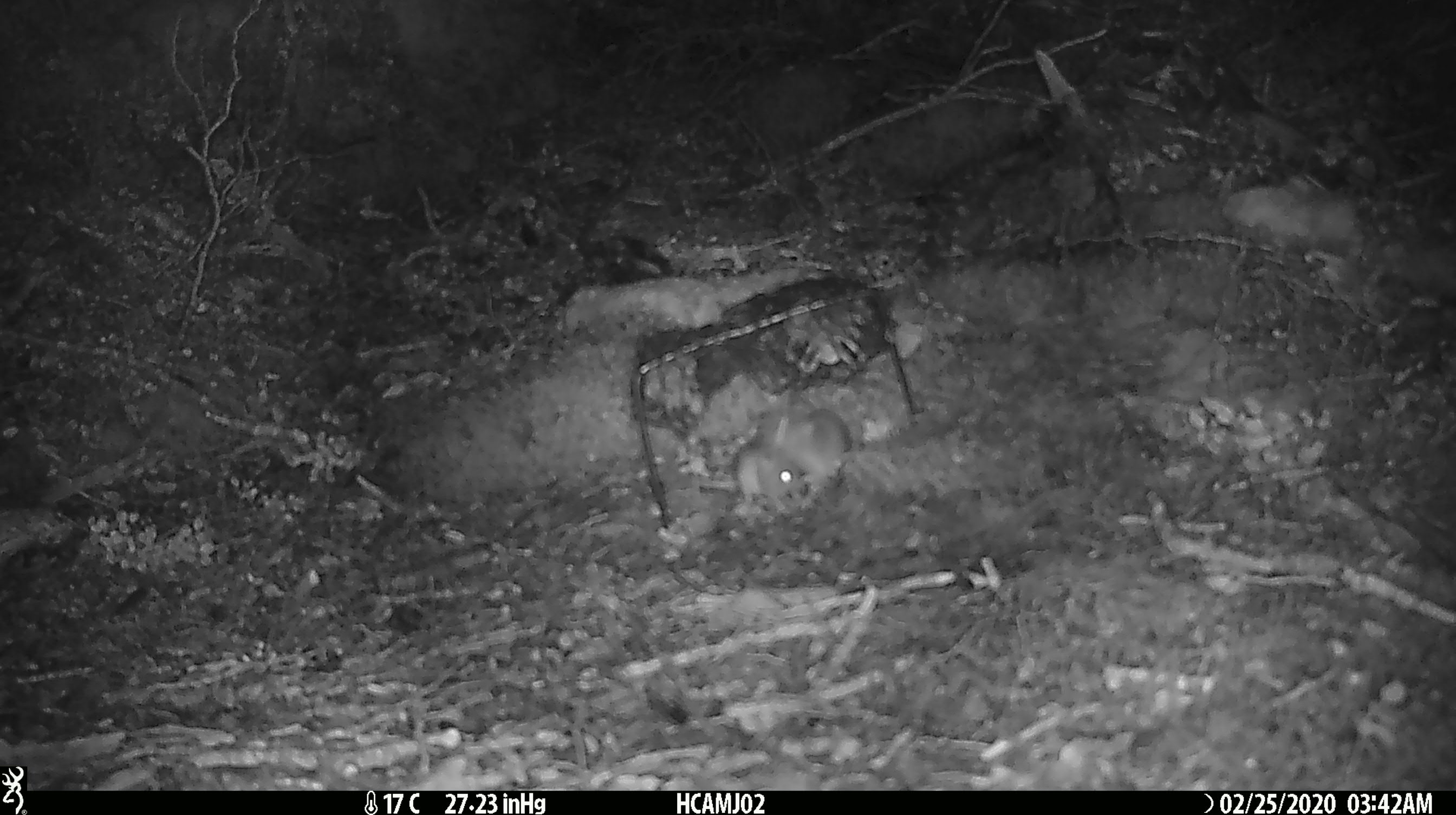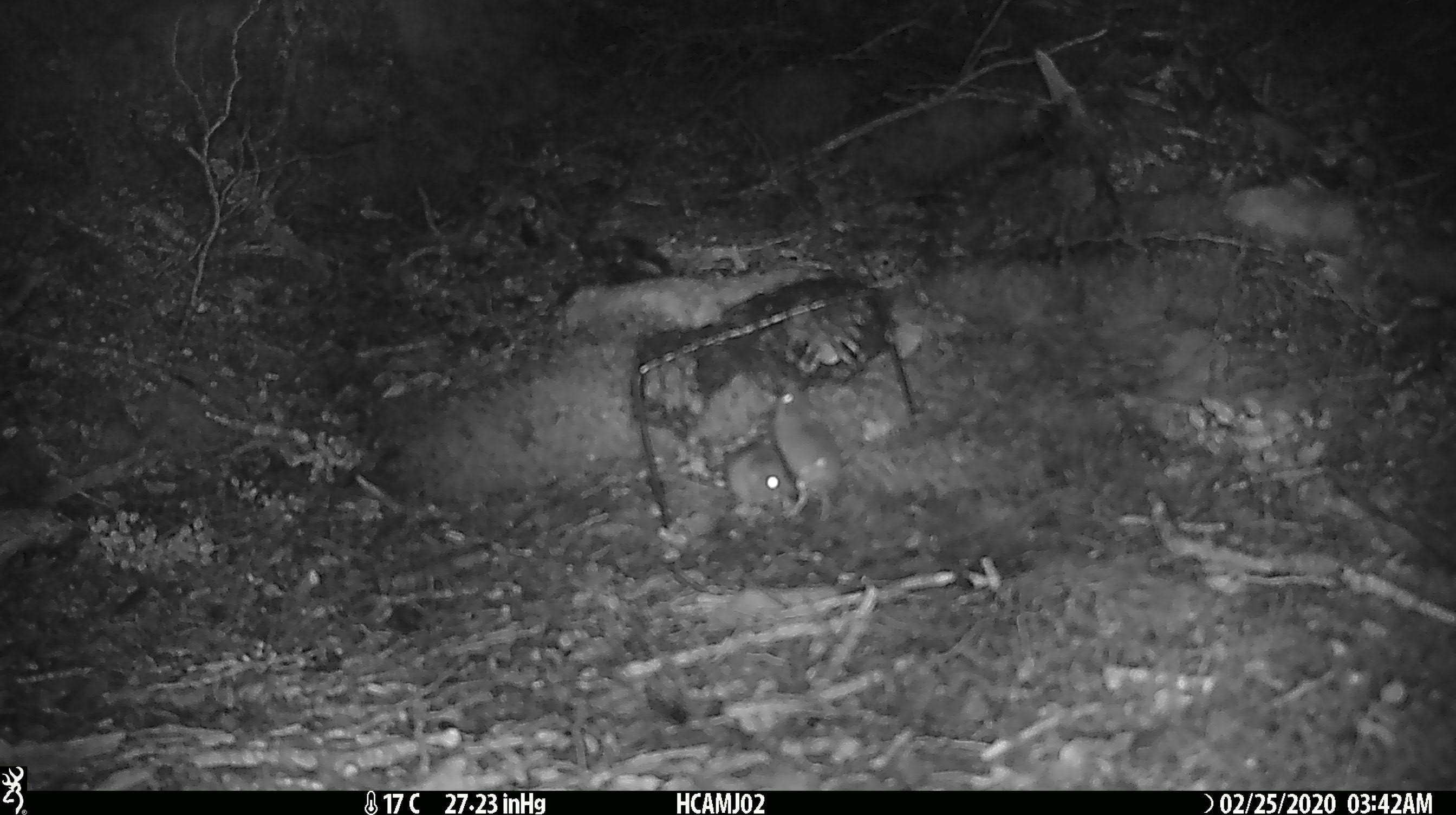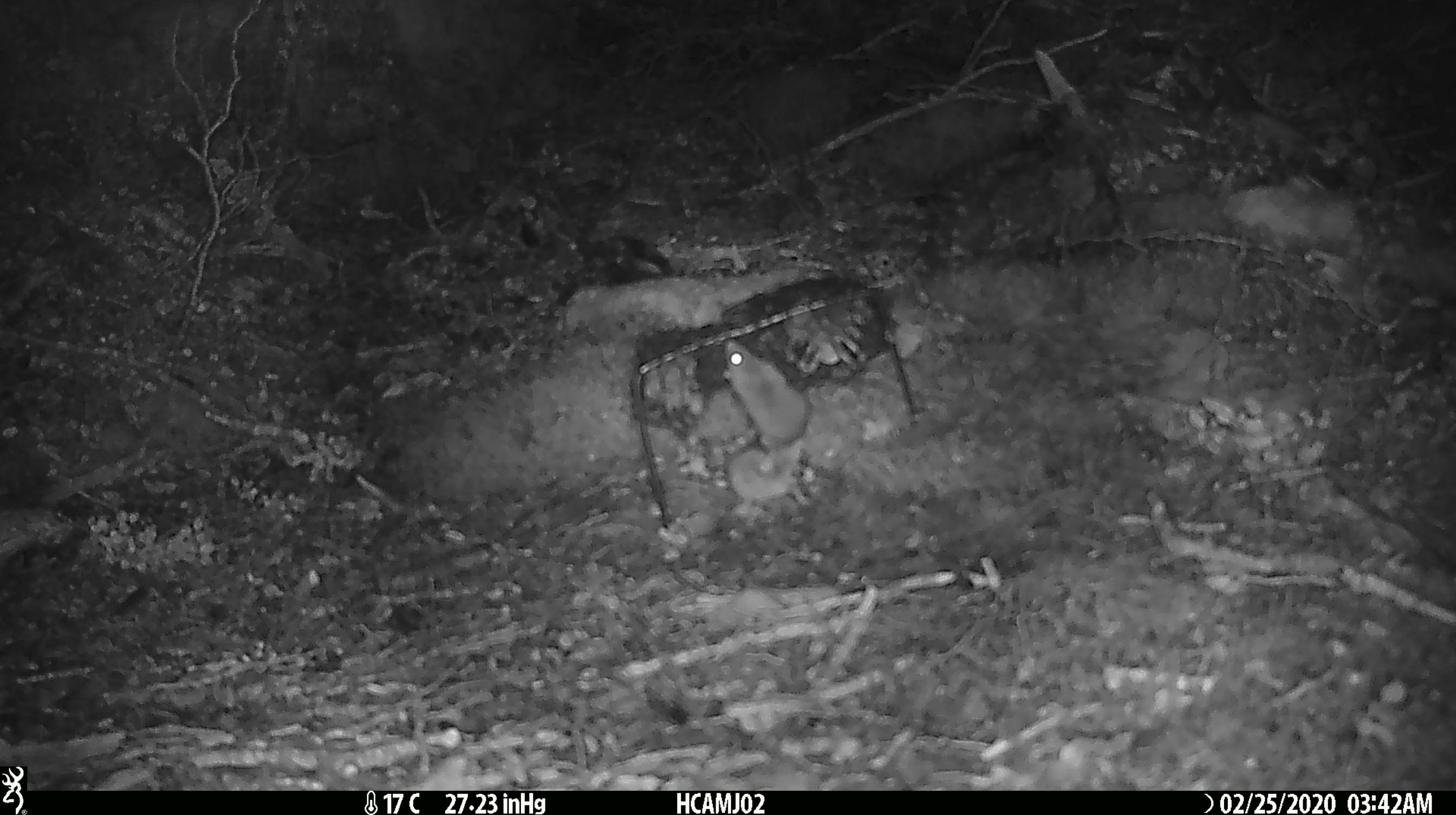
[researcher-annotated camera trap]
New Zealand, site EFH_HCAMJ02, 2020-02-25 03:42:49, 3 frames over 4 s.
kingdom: Animalia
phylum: Chordata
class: Mammalia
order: Rodentia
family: Muridae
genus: Mus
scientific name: Mus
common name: mouse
Mouse (Mus).